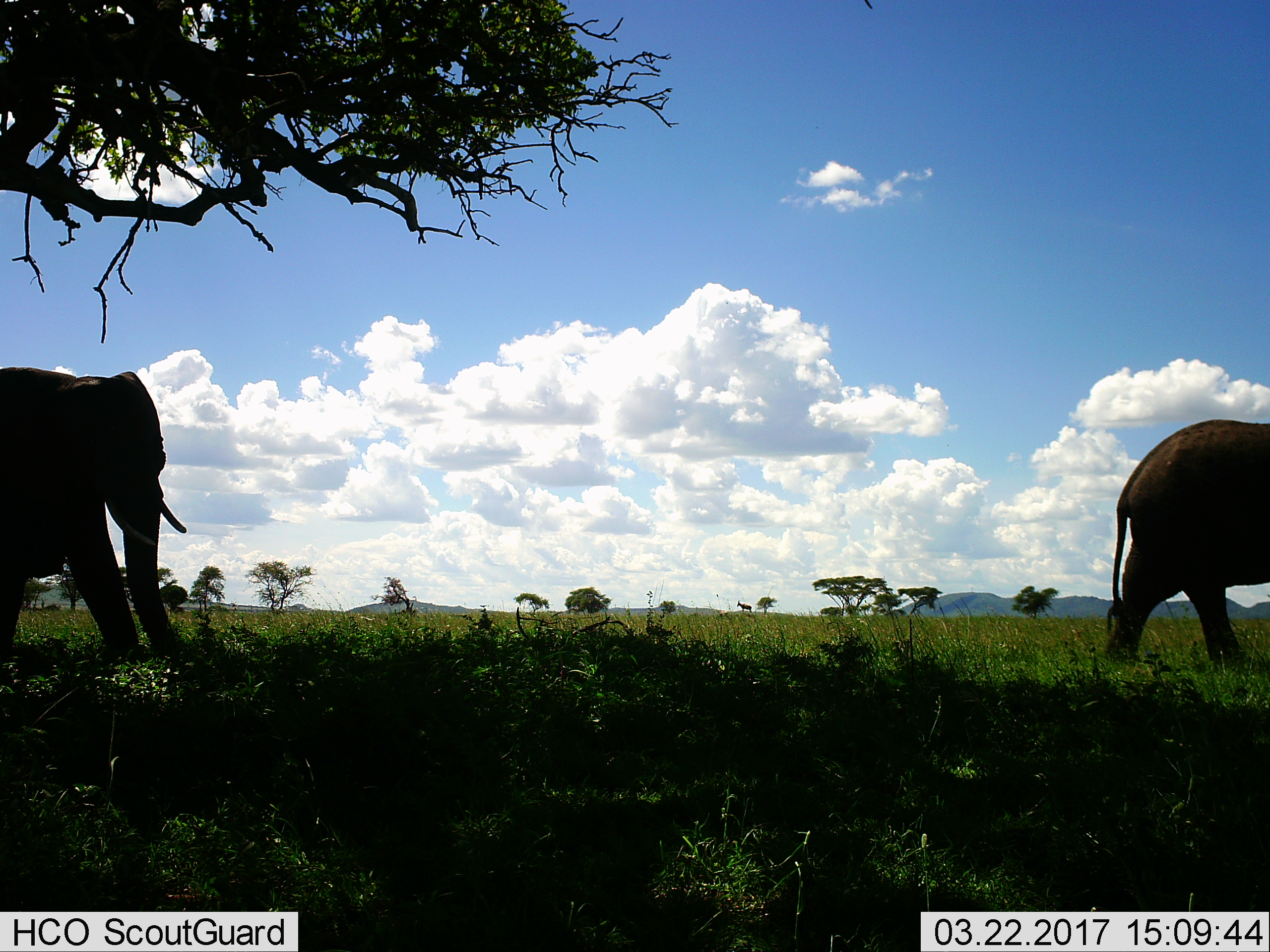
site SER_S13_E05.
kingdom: Animalia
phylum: Chordata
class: Mammalia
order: Proboscidea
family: Elephantidae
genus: Loxodonta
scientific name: Loxodonta africana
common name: african bush elephant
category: elephant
Elephant (african bush elephant) (Loxodonta africana), count 2. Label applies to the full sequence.